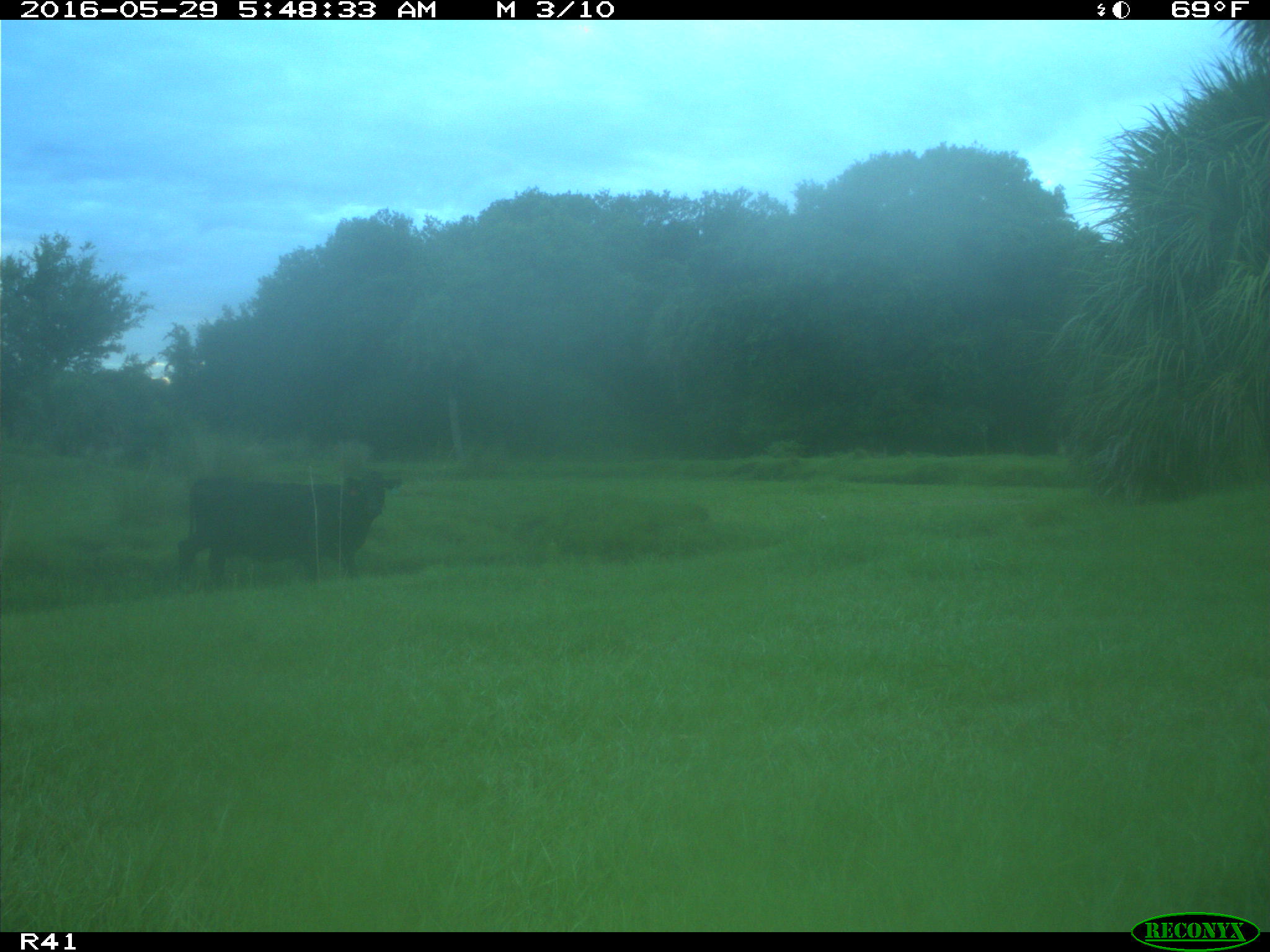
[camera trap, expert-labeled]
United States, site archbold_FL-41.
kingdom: Animalia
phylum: Chordata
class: Mammalia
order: Artiodactyla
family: Bovidae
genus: Bos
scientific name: Bos taurus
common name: domestic cow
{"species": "Bos taurus (domestic cow)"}